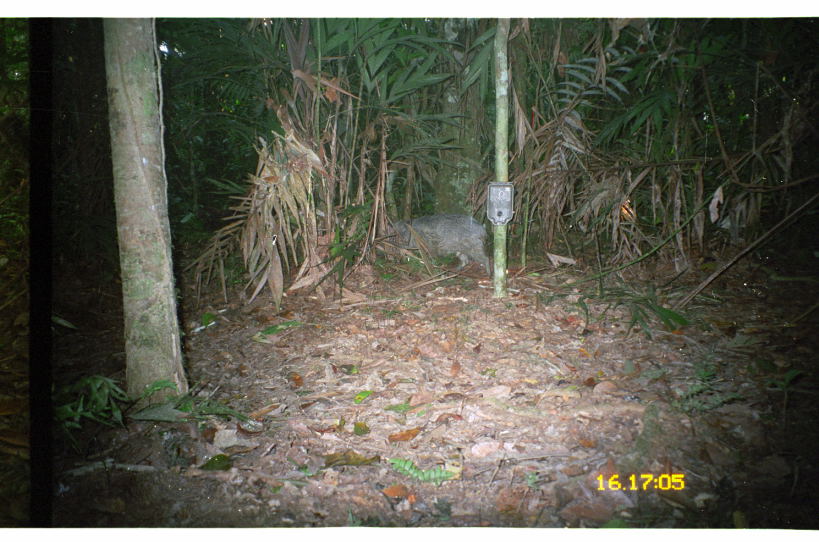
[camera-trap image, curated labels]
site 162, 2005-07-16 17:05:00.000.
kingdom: Animalia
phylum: Chordata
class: Mammalia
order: Artiodactyla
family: Tayassuidae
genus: Pecari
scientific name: Pecari tajacu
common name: collared peccary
Pecari tajacu (collared peccary).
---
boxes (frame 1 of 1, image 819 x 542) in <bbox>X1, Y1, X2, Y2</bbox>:
pecari tajacu: <bbox>382, 214, 493, 279</bbox>